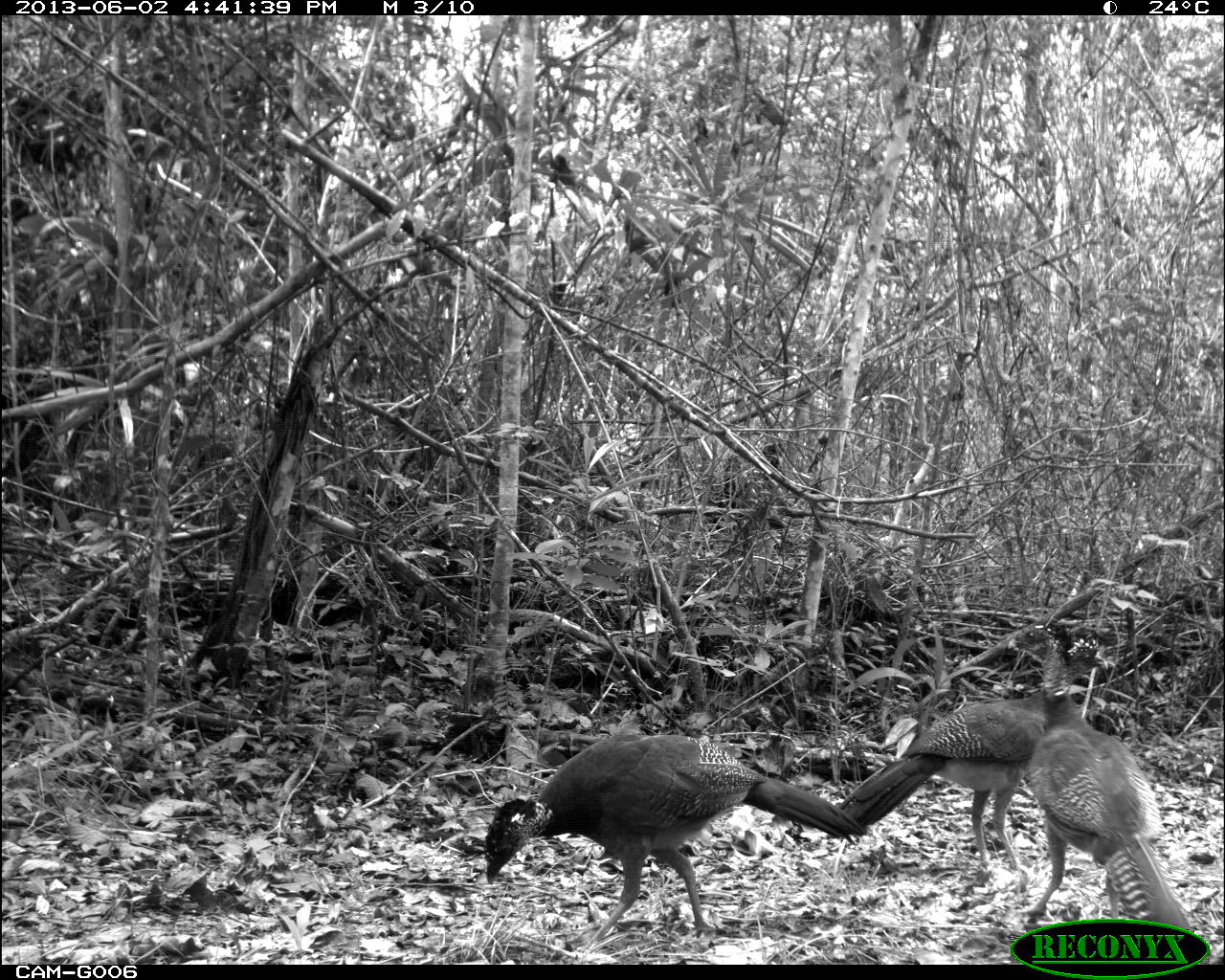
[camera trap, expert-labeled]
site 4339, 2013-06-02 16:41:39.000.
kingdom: Animalia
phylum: Chordata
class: Aves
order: Galliformes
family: Cracidae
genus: Crax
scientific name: Crax rubra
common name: great curassow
Crax rubra (great curassow), count 3, sex female.